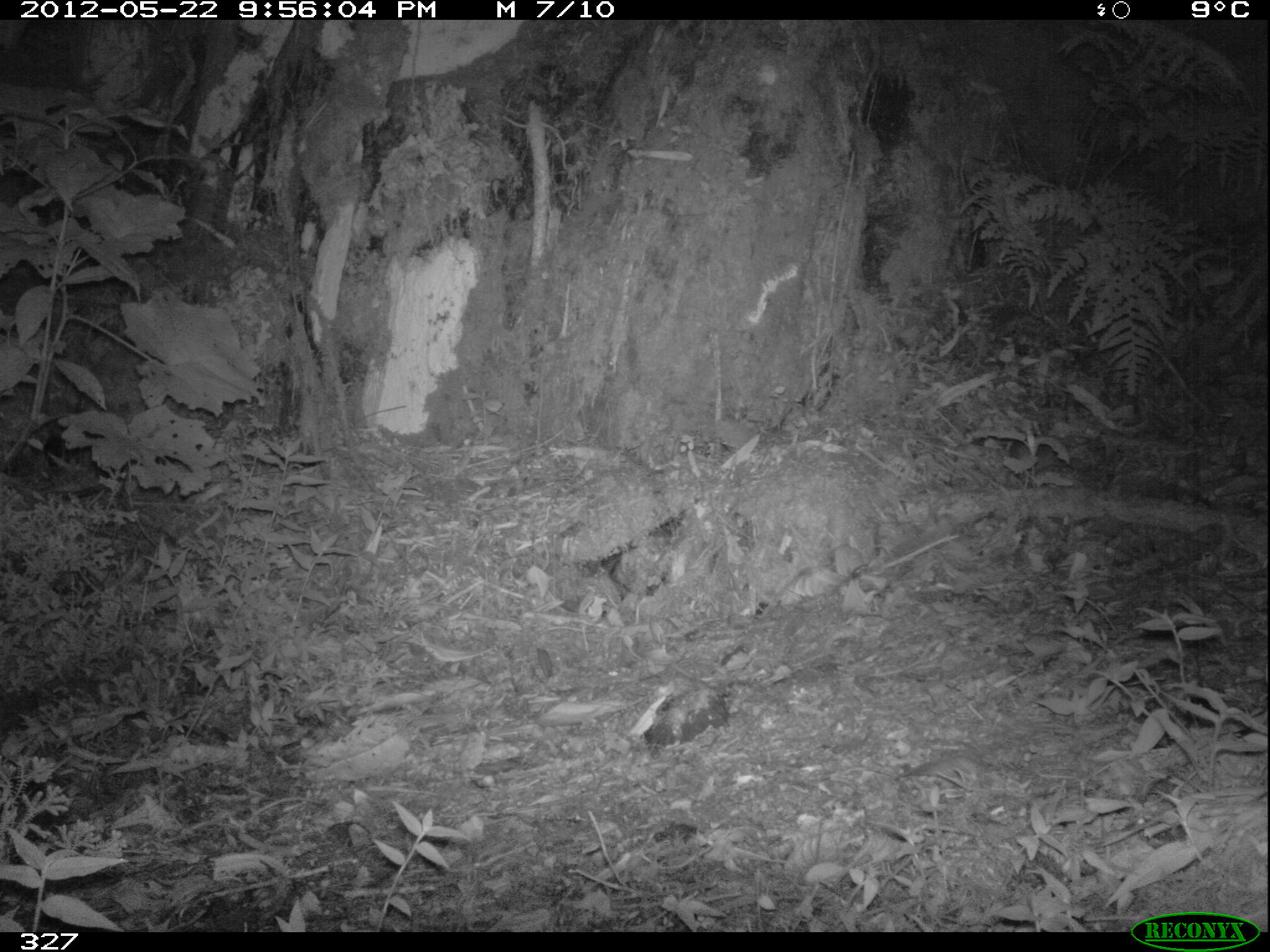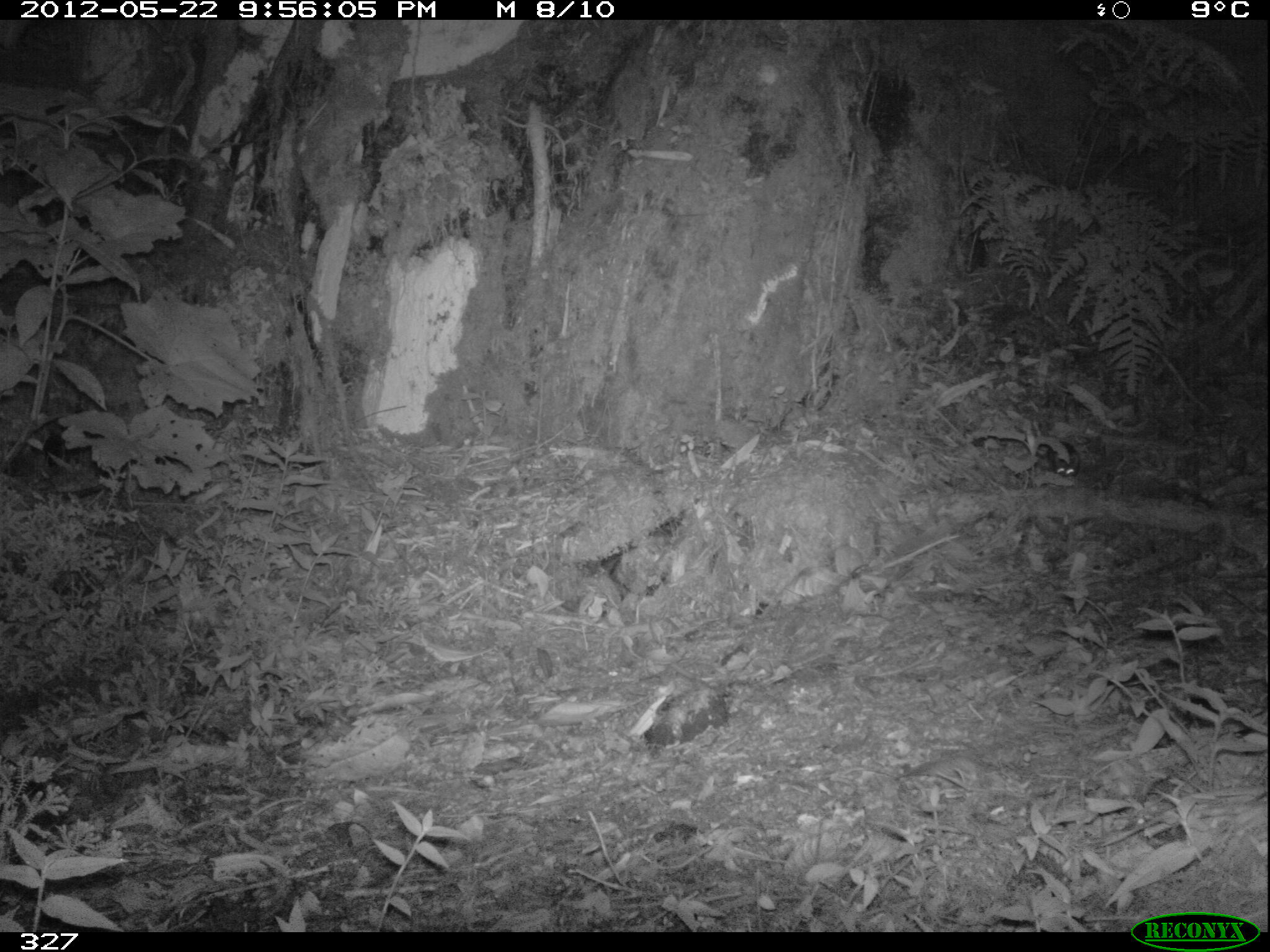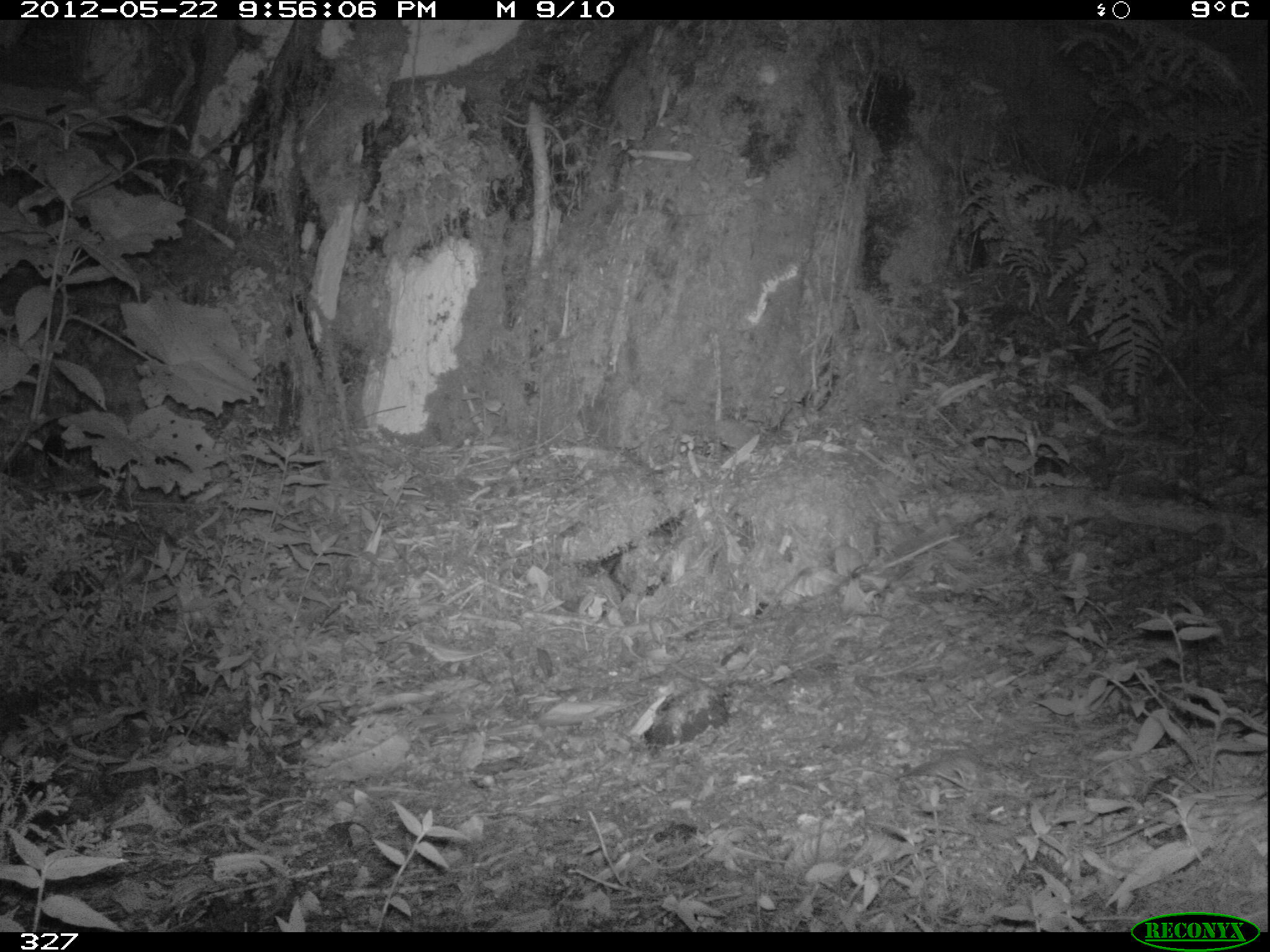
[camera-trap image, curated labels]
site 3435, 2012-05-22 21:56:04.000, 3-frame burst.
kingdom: Animalia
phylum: Chordata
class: Mammalia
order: Rodentia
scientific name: Rodentia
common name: rodents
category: unknown rodent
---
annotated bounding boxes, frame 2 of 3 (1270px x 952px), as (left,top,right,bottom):
unknown rodent: (1036,441,1080,477)